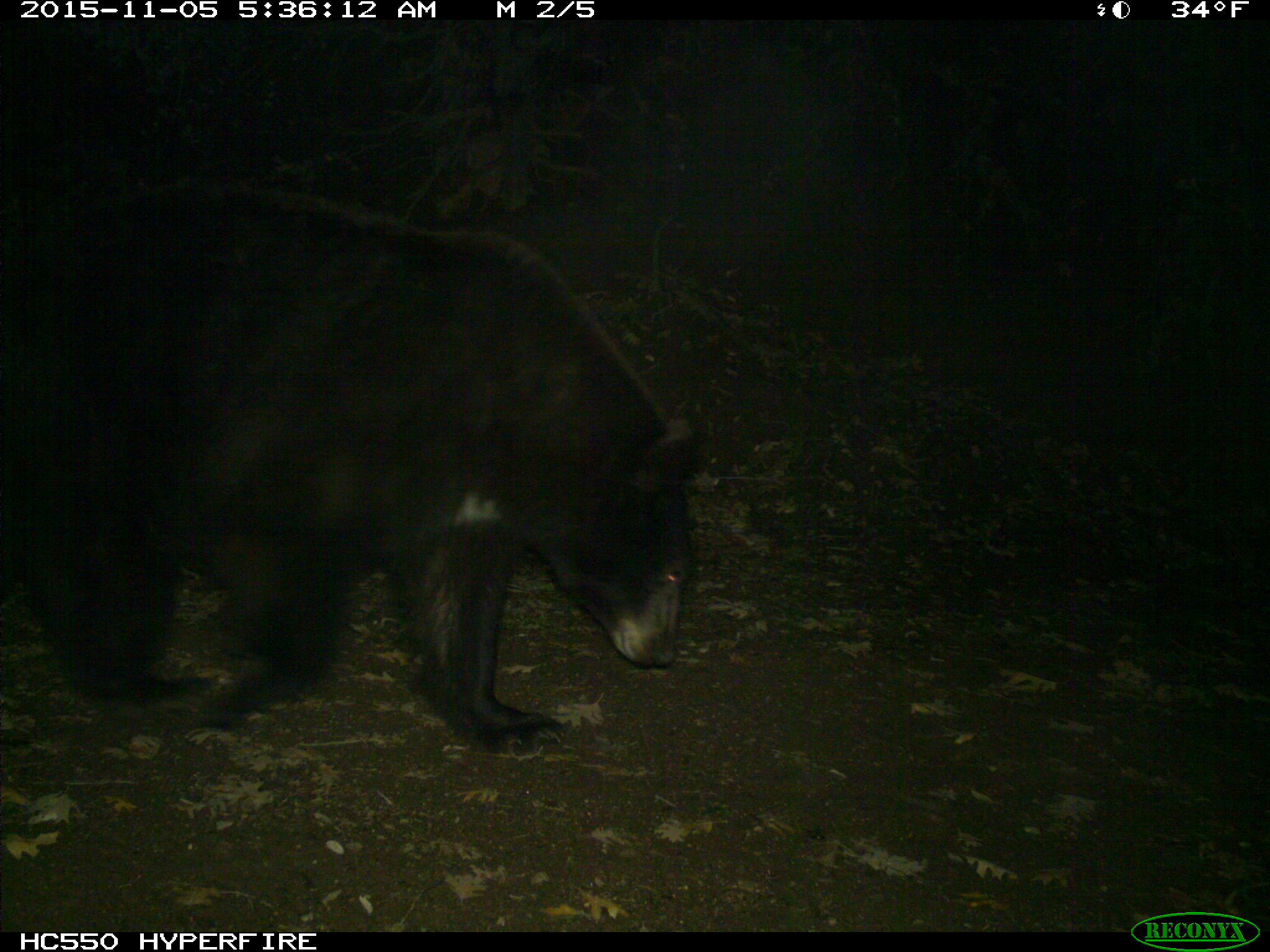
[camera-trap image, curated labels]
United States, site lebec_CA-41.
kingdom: Animalia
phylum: Chordata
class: Mammalia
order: Carnivora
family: Ursidae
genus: Ursus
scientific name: Ursus americanus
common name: american black bear